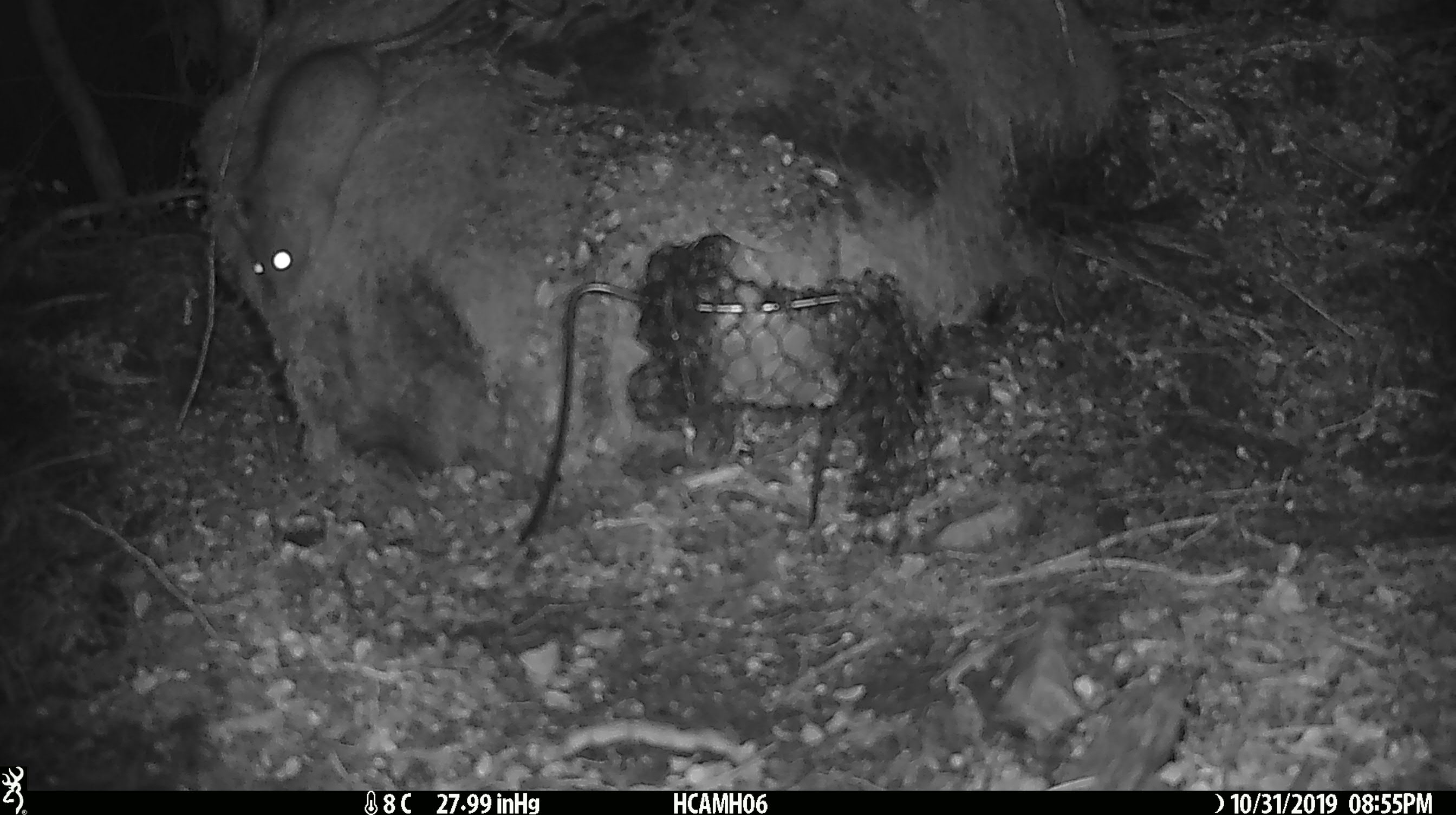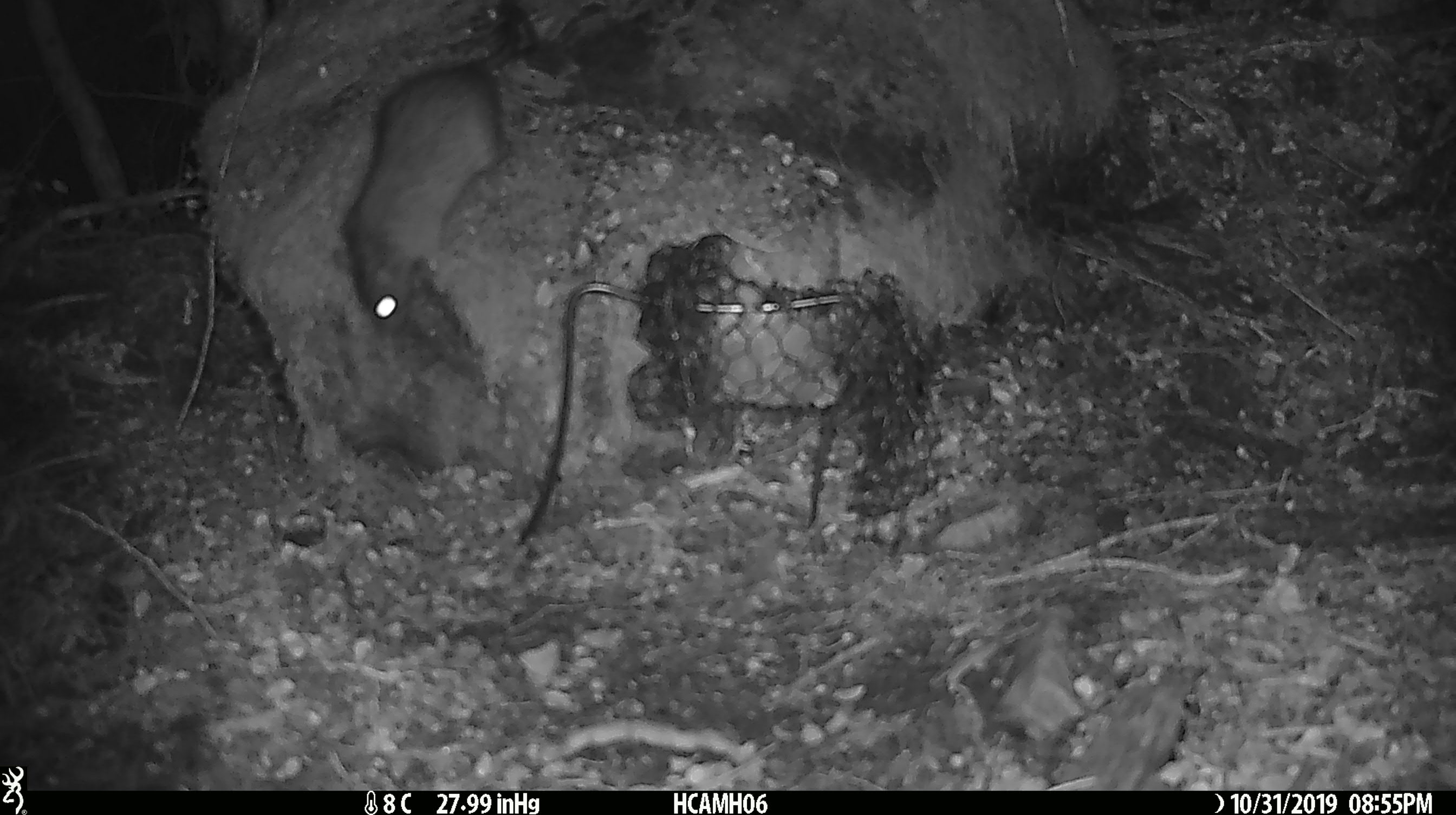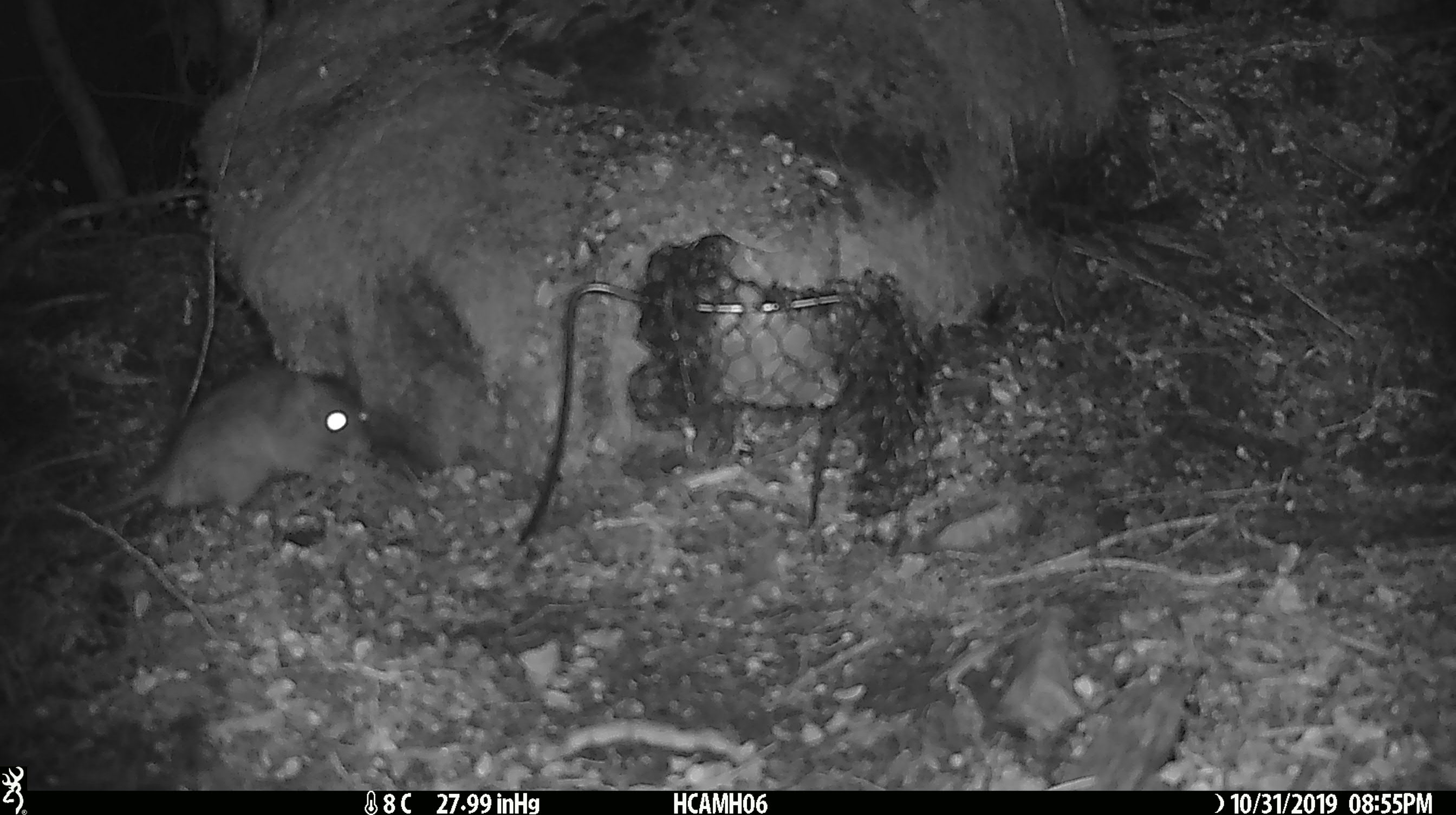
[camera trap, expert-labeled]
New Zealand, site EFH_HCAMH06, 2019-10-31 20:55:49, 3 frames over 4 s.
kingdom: Animalia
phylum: Chordata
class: Mammalia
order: Rodentia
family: Muridae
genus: Rattus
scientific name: Rattus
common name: rat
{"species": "rat (Rattus)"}